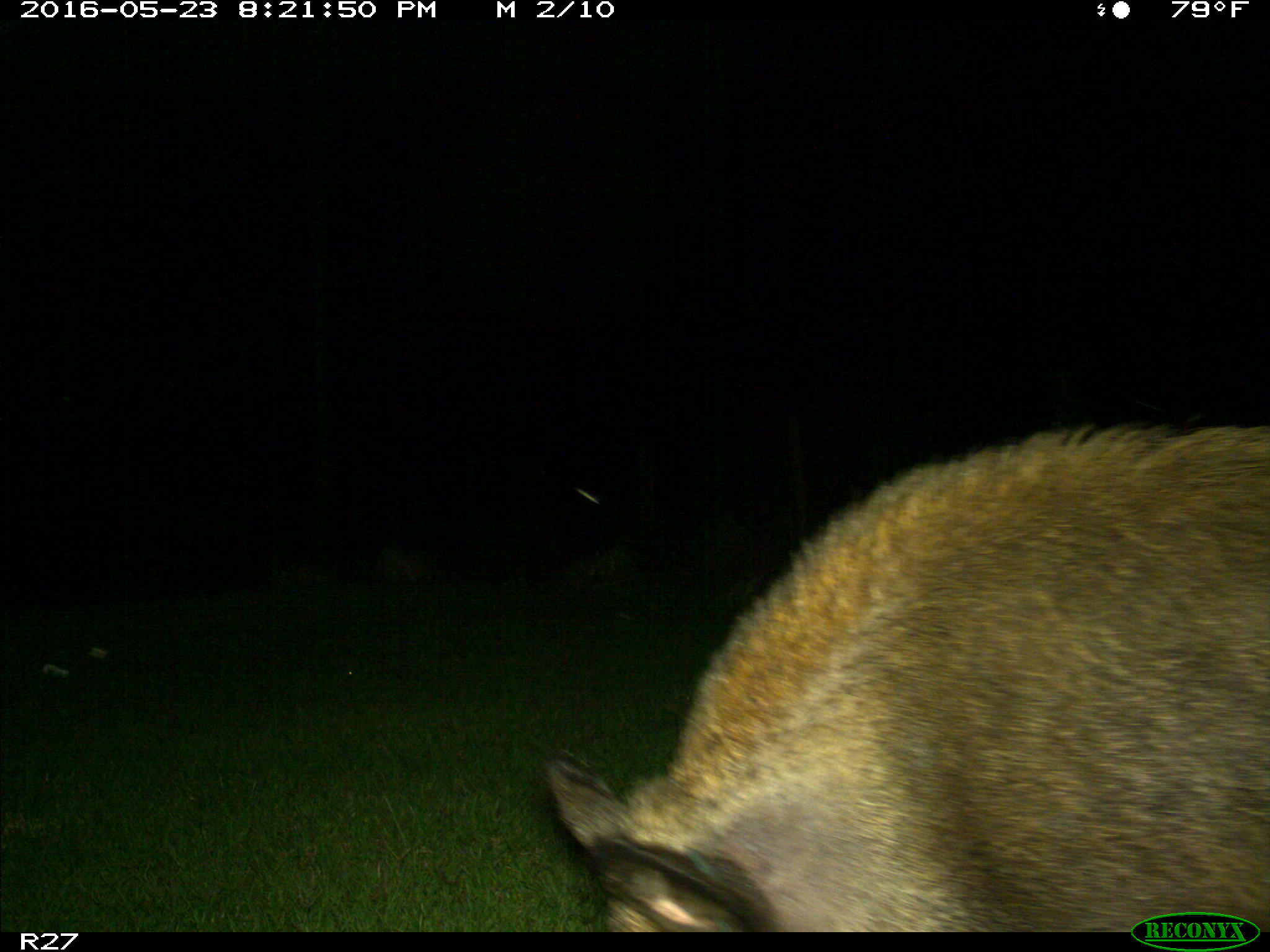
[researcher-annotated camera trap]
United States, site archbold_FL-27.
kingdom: Animalia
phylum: Chordata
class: Mammalia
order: Artiodactyla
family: Suidae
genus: Sus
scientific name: Sus scrofa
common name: wild boar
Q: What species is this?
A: Sus scrofa (wild boar).